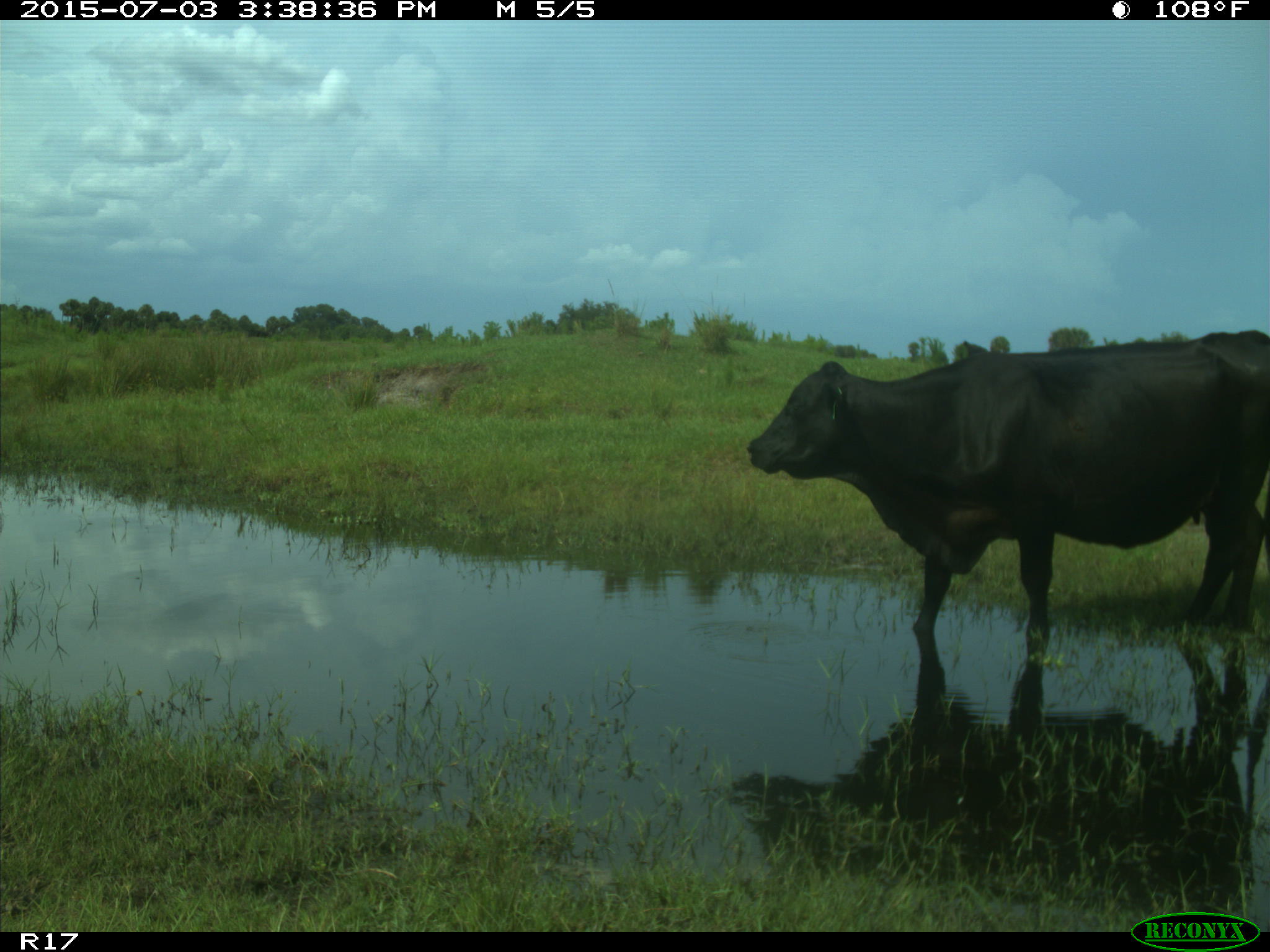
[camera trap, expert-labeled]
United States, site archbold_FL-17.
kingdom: Animalia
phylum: Chordata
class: Mammalia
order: Artiodactyla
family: Bovidae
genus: Bos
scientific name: Bos taurus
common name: domestic cow